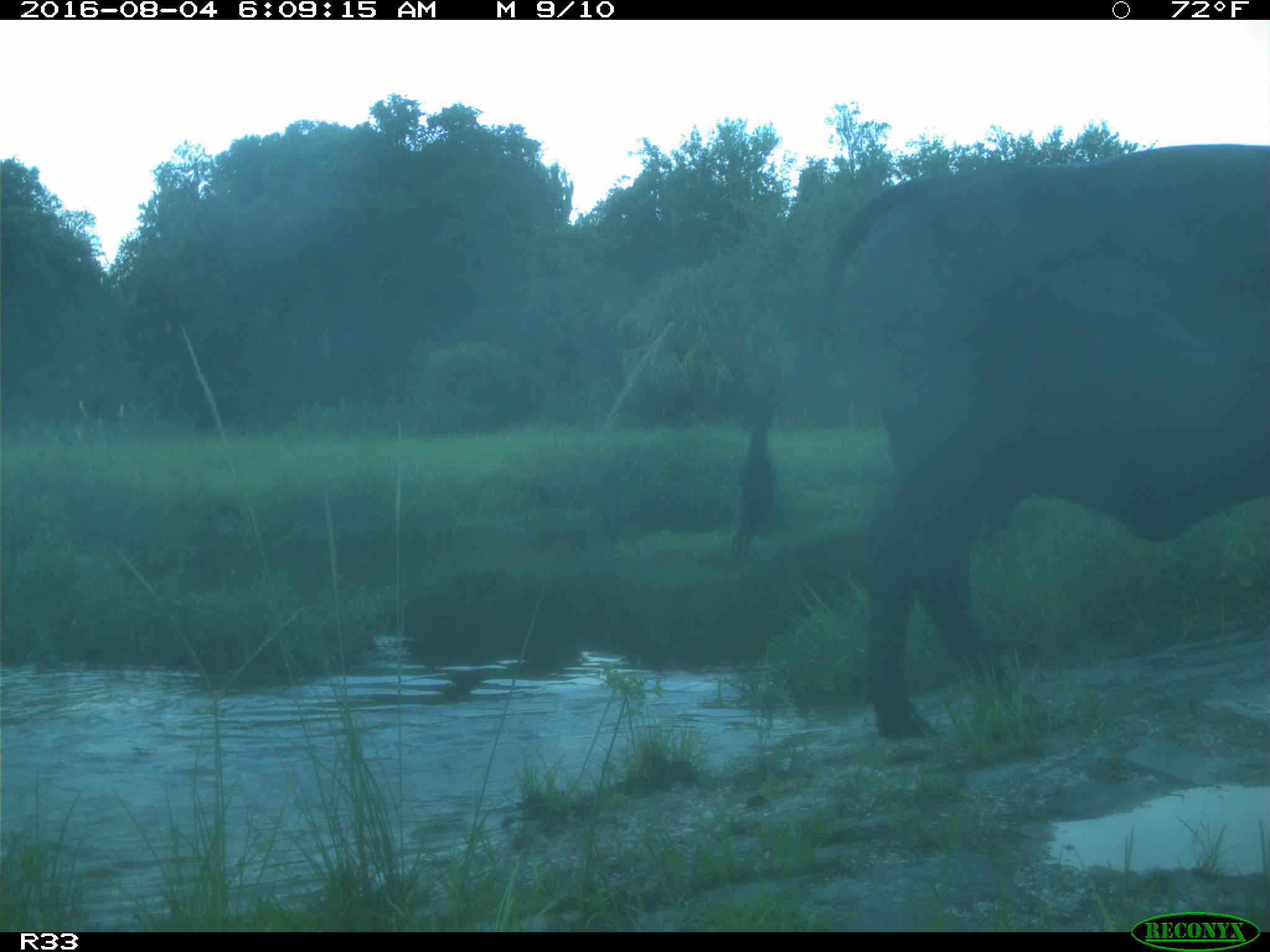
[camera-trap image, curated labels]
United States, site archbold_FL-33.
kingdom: Animalia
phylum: Chordata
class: Mammalia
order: Artiodactyla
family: Bovidae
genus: Bos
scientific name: Bos taurus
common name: domestic cow